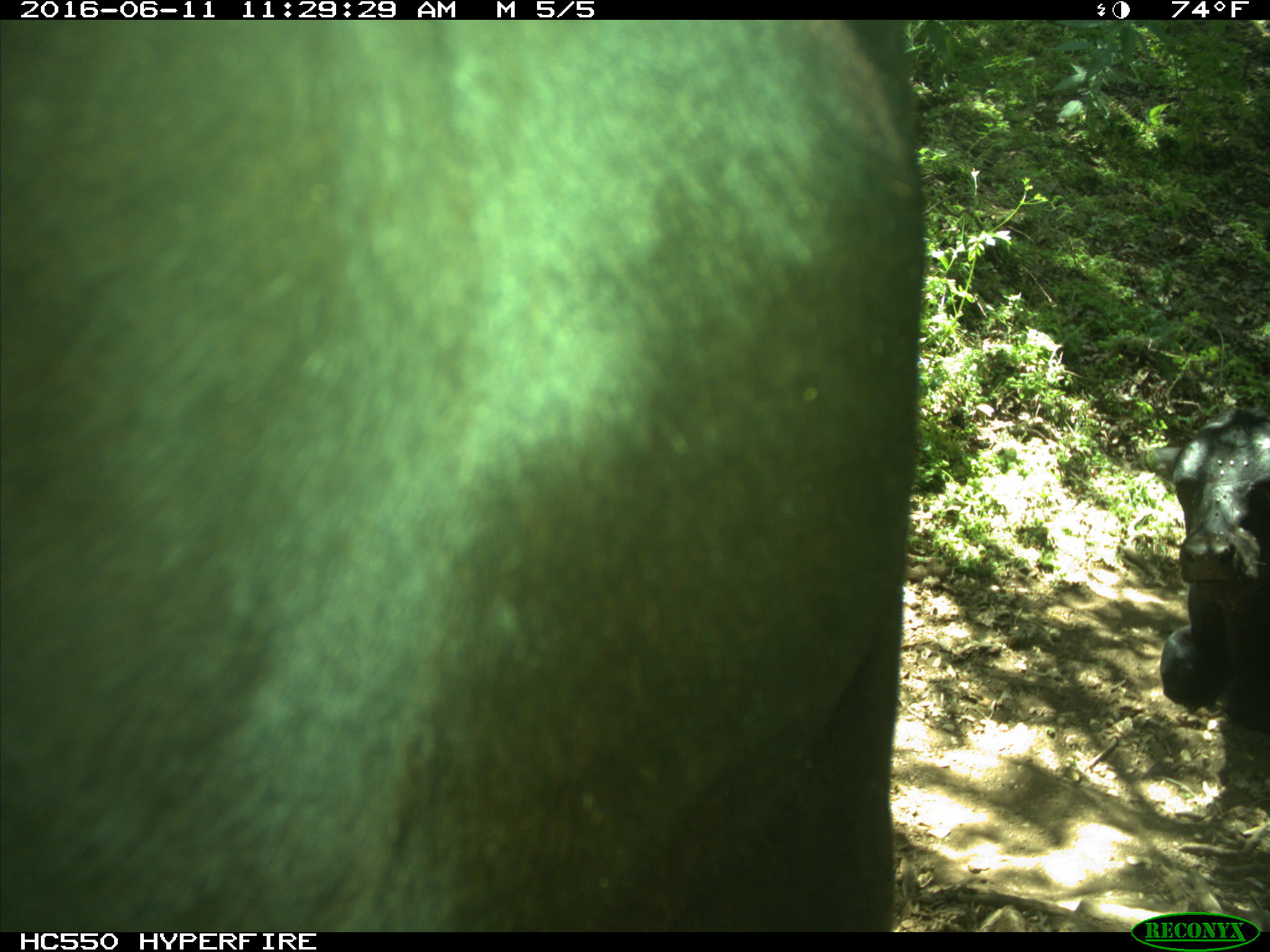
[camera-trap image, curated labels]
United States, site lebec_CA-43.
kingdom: Animalia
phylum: Chordata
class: Mammalia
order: Artiodactyla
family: Bovidae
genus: Bos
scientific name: Bos taurus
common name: domestic cow